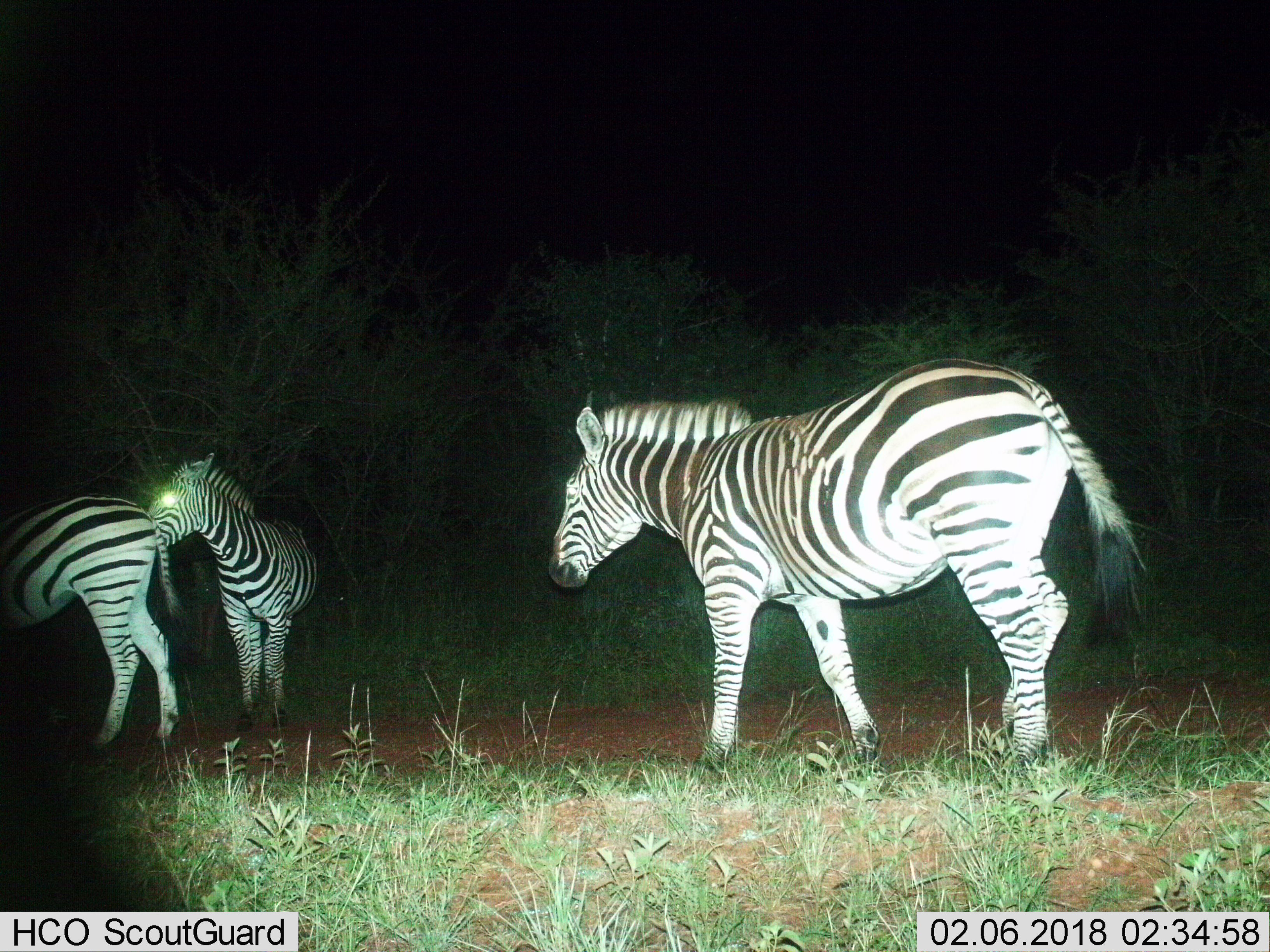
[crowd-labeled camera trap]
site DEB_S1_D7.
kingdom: Animalia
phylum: Chordata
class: Mammalia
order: Perissodactyla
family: Equidae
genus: Equus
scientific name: Equus quagga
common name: plains zebra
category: zebraplains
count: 3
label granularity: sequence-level